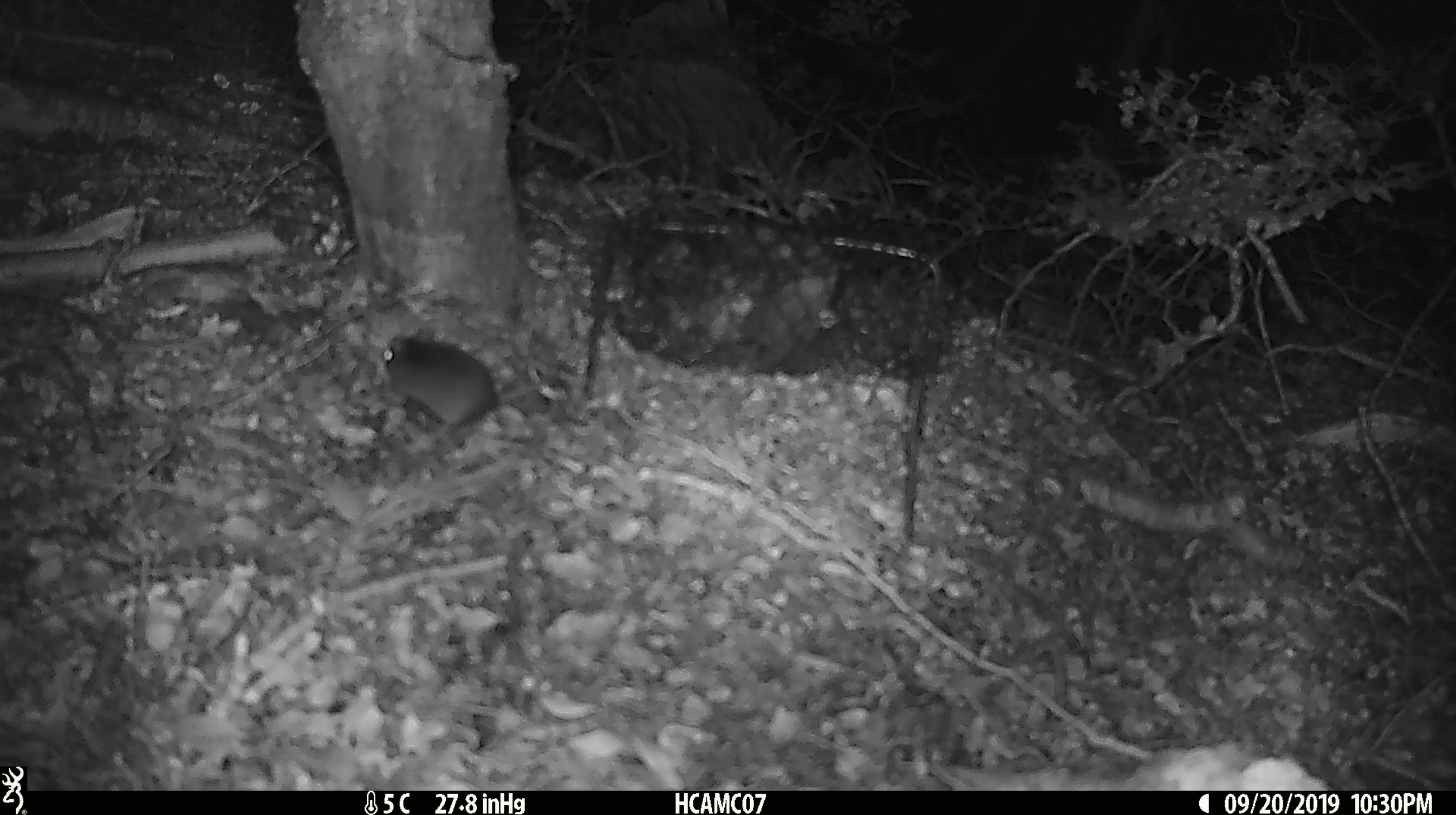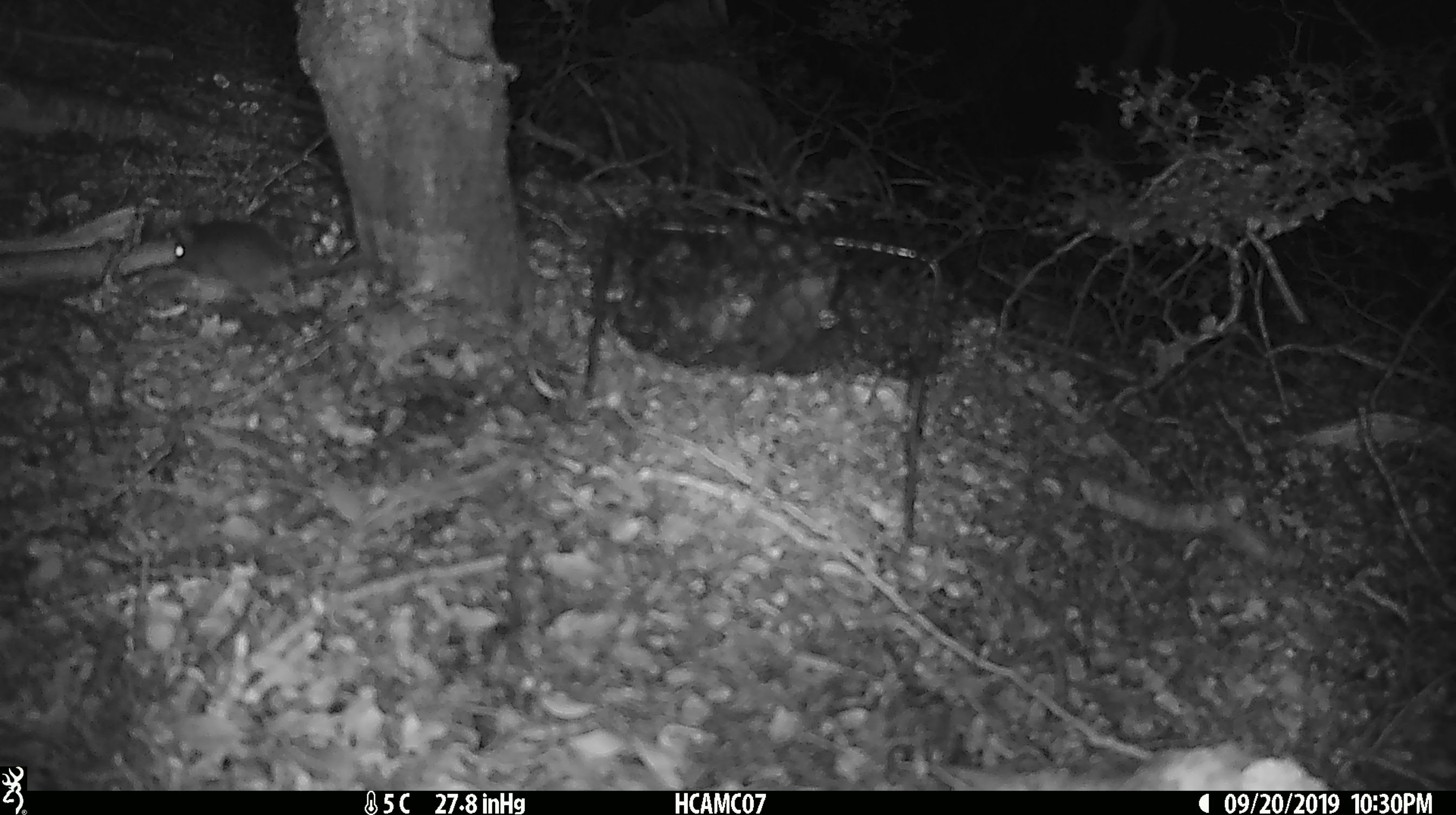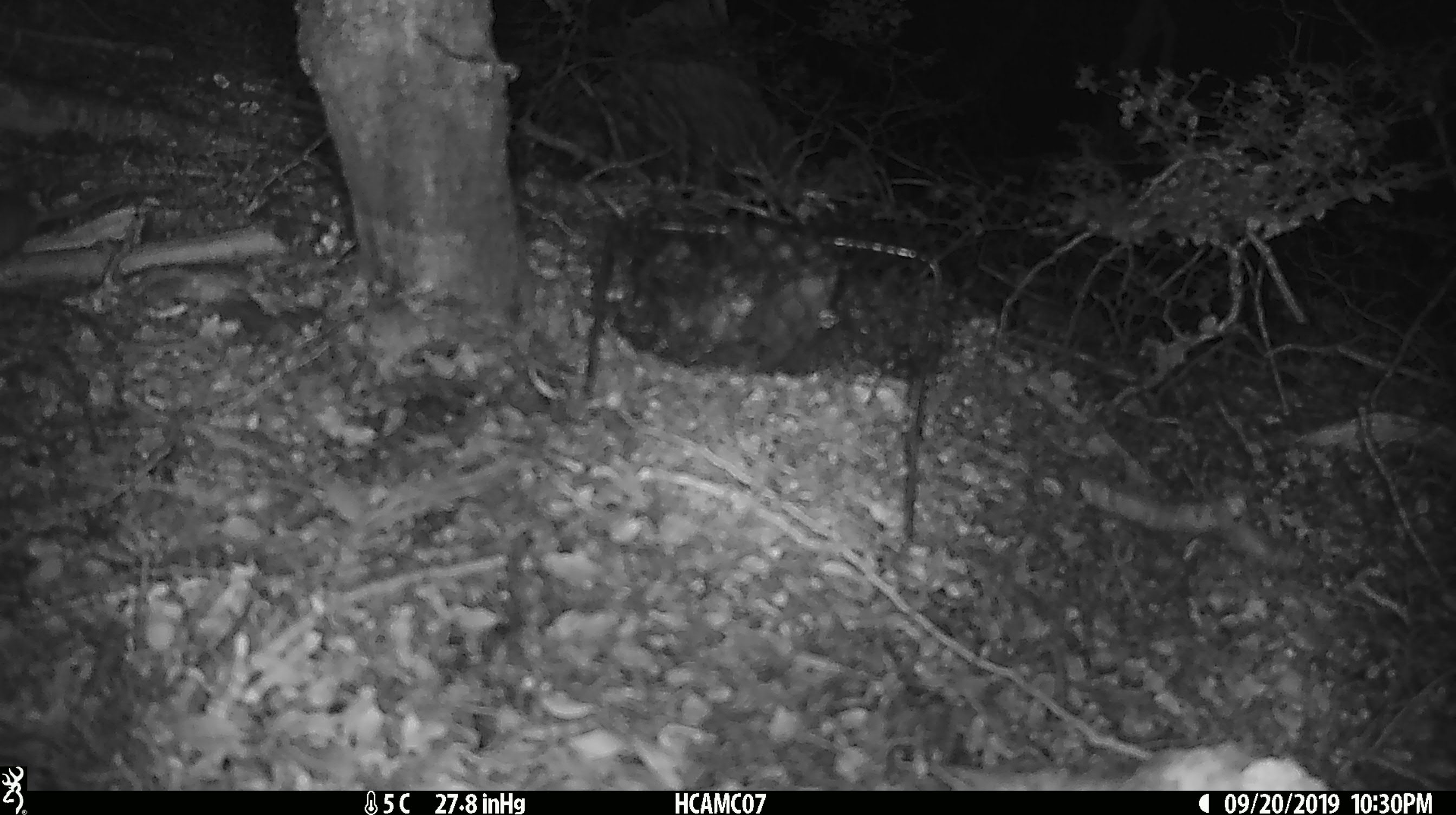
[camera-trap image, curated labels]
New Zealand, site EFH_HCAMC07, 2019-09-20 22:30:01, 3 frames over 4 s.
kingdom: Animalia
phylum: Chordata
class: Mammalia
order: Rodentia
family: Muridae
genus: Mus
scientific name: Mus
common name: mouse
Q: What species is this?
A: Mouse (Mus).